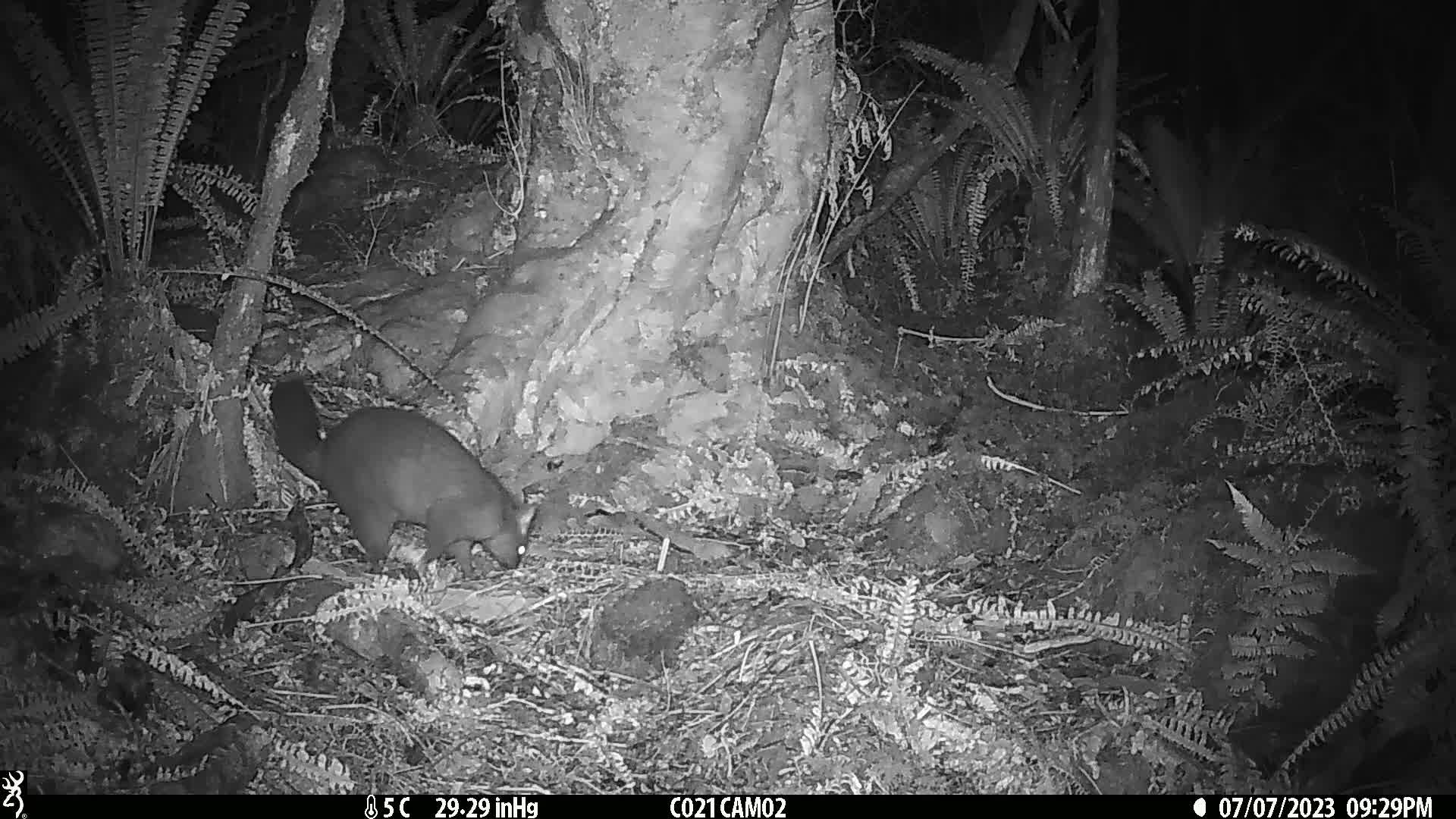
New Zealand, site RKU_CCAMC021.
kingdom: Animalia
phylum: Chordata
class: Mammalia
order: Diprotodontia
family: Phalangeridae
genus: Trichosurus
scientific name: Trichosurus vulpecula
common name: common brushtail possum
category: possum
Possum (common brushtail possum) (Trichosurus vulpecula).